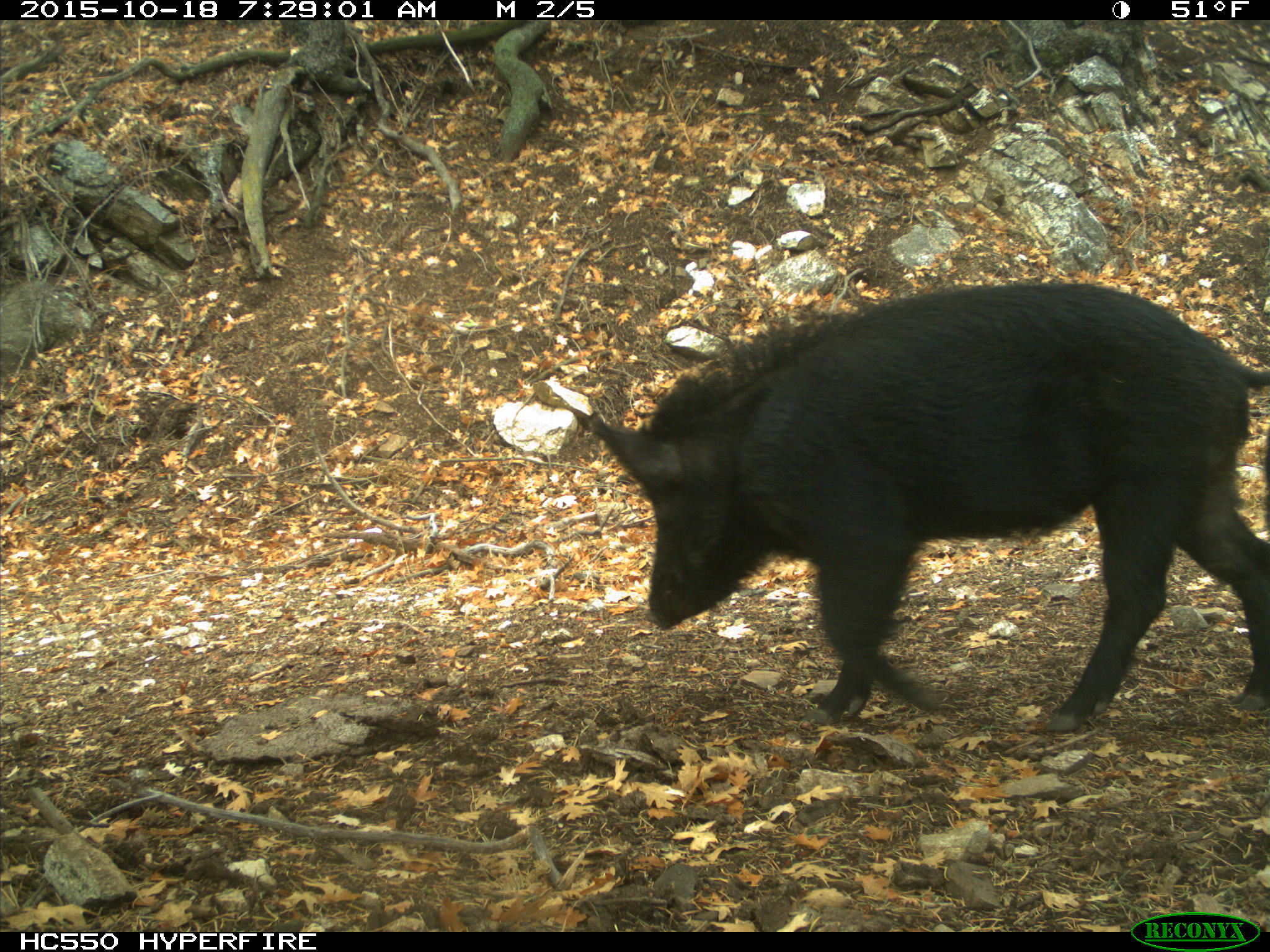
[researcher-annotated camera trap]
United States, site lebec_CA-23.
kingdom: Animalia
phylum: Chordata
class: Mammalia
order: Artiodactyla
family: Suidae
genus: Sus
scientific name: Sus scrofa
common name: wild boar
Sus scrofa (wild boar).